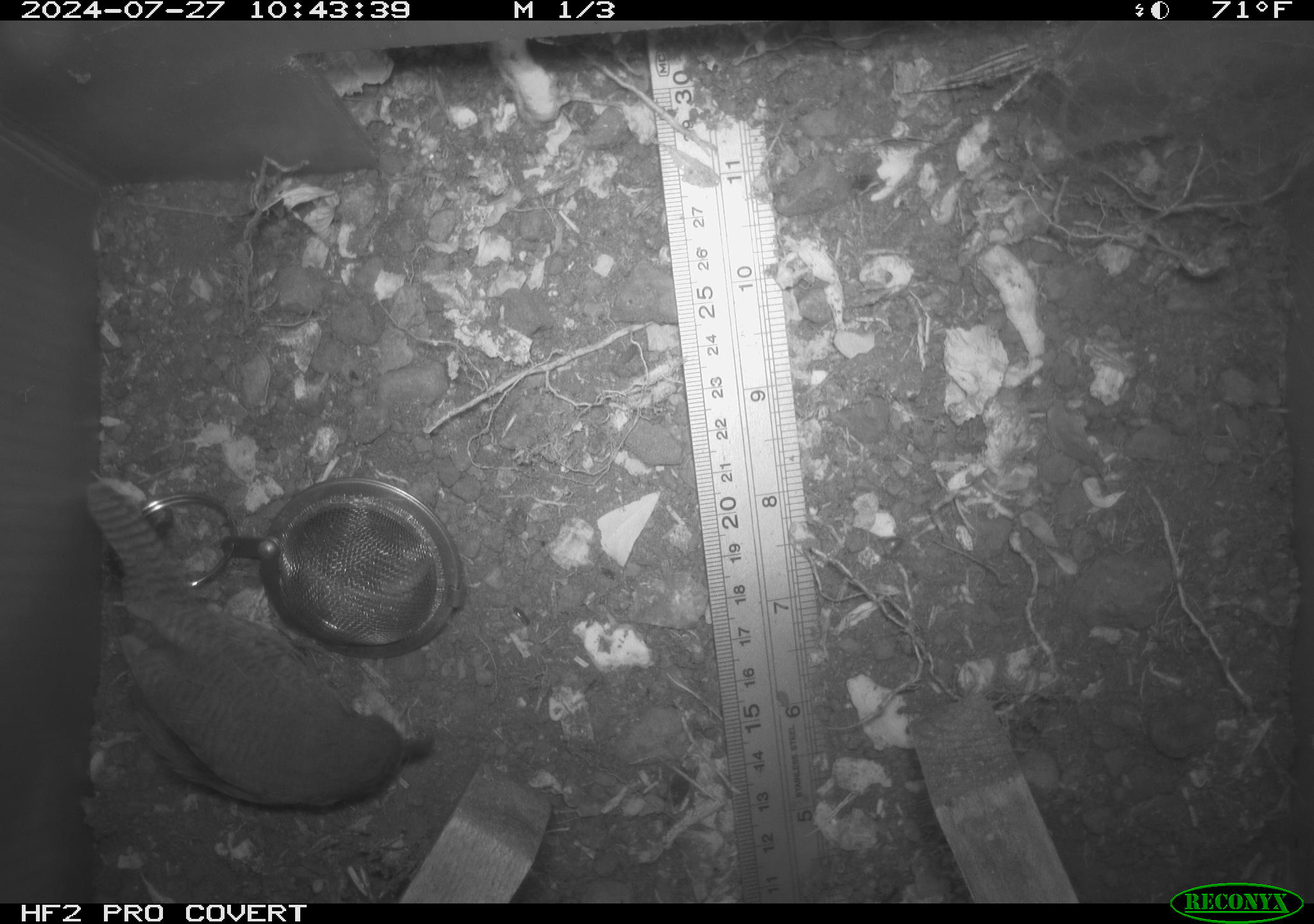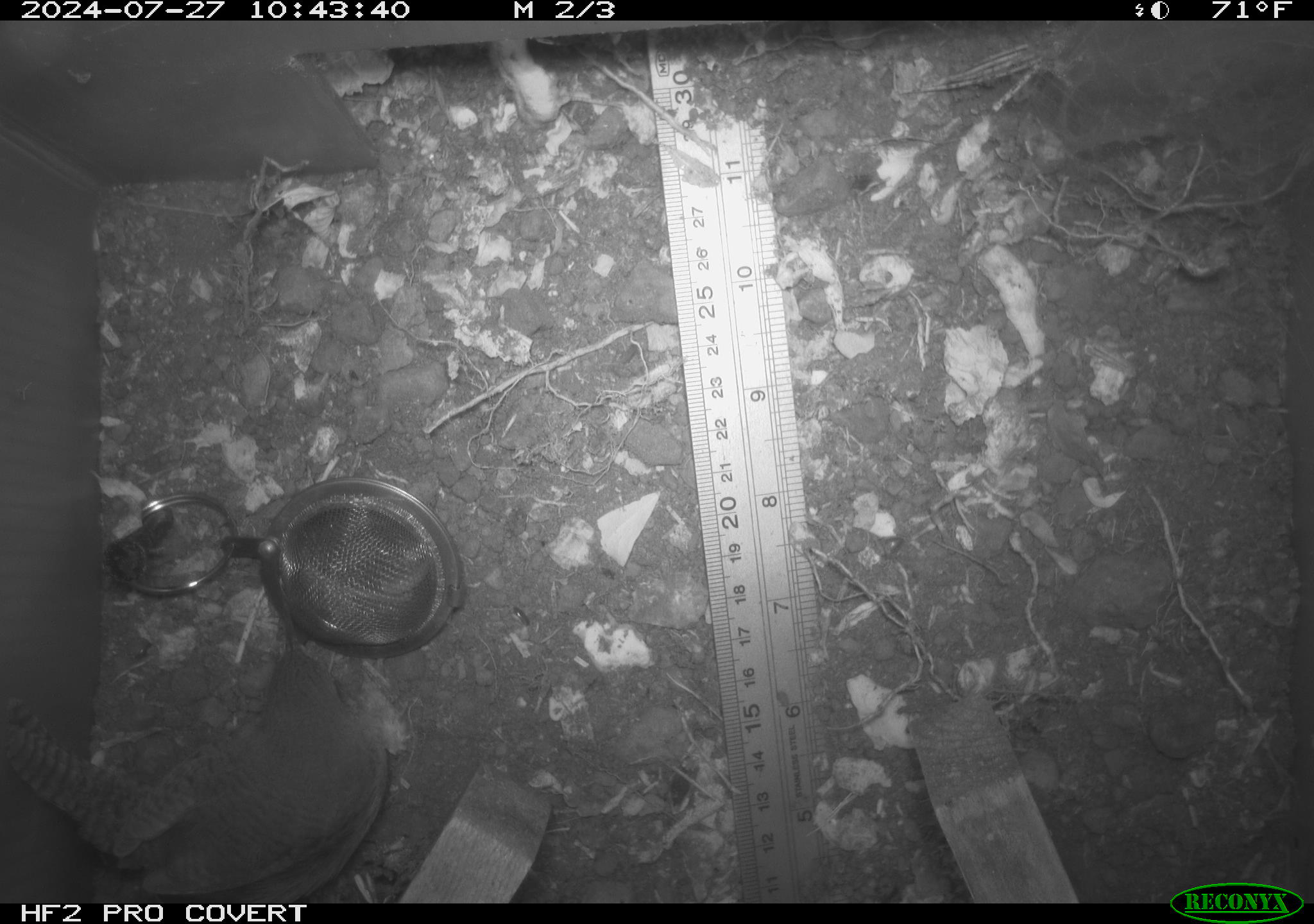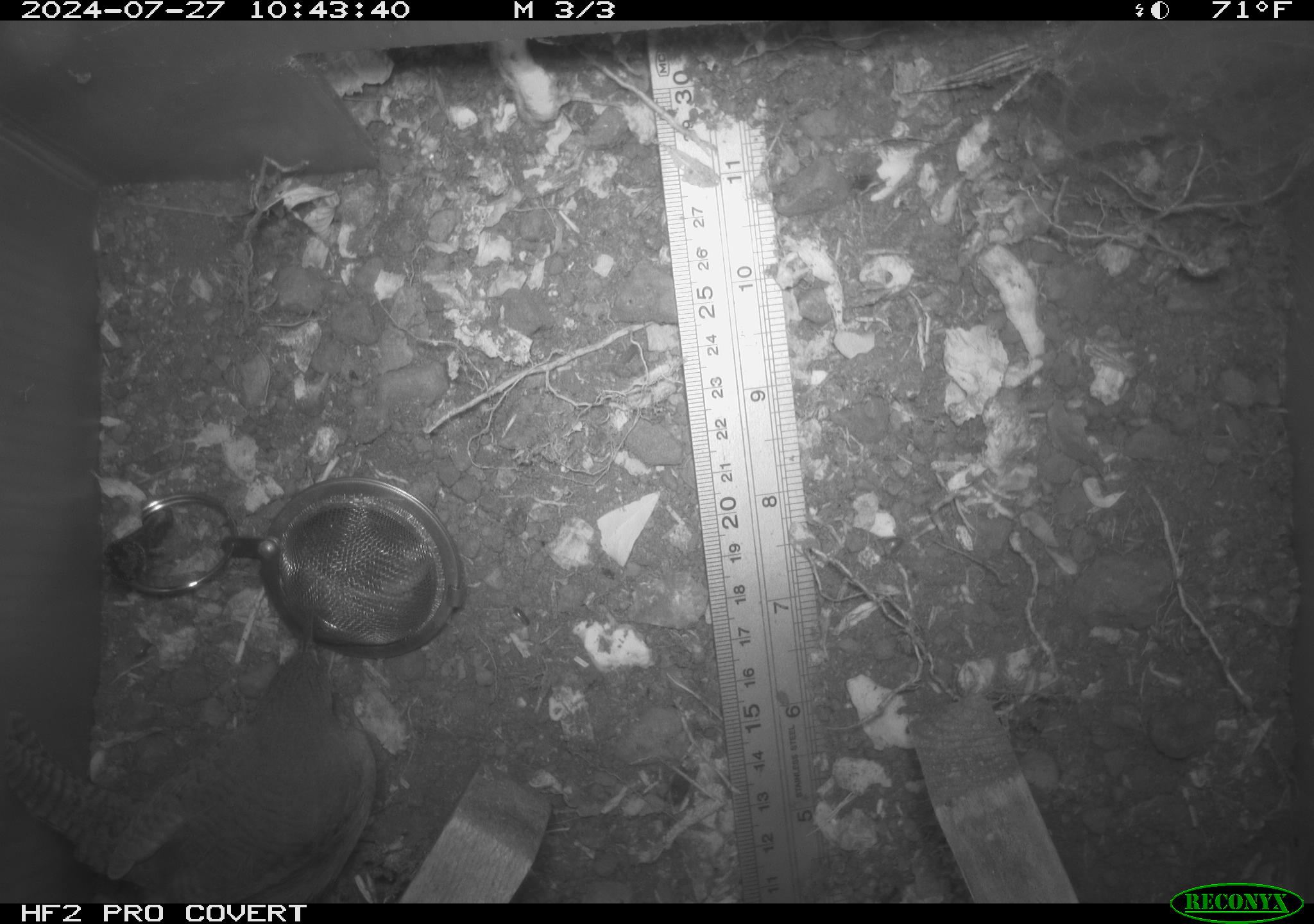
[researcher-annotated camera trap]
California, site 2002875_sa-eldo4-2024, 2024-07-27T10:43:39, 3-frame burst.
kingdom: Animalia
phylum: Chordata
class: Aves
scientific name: Aves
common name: bird